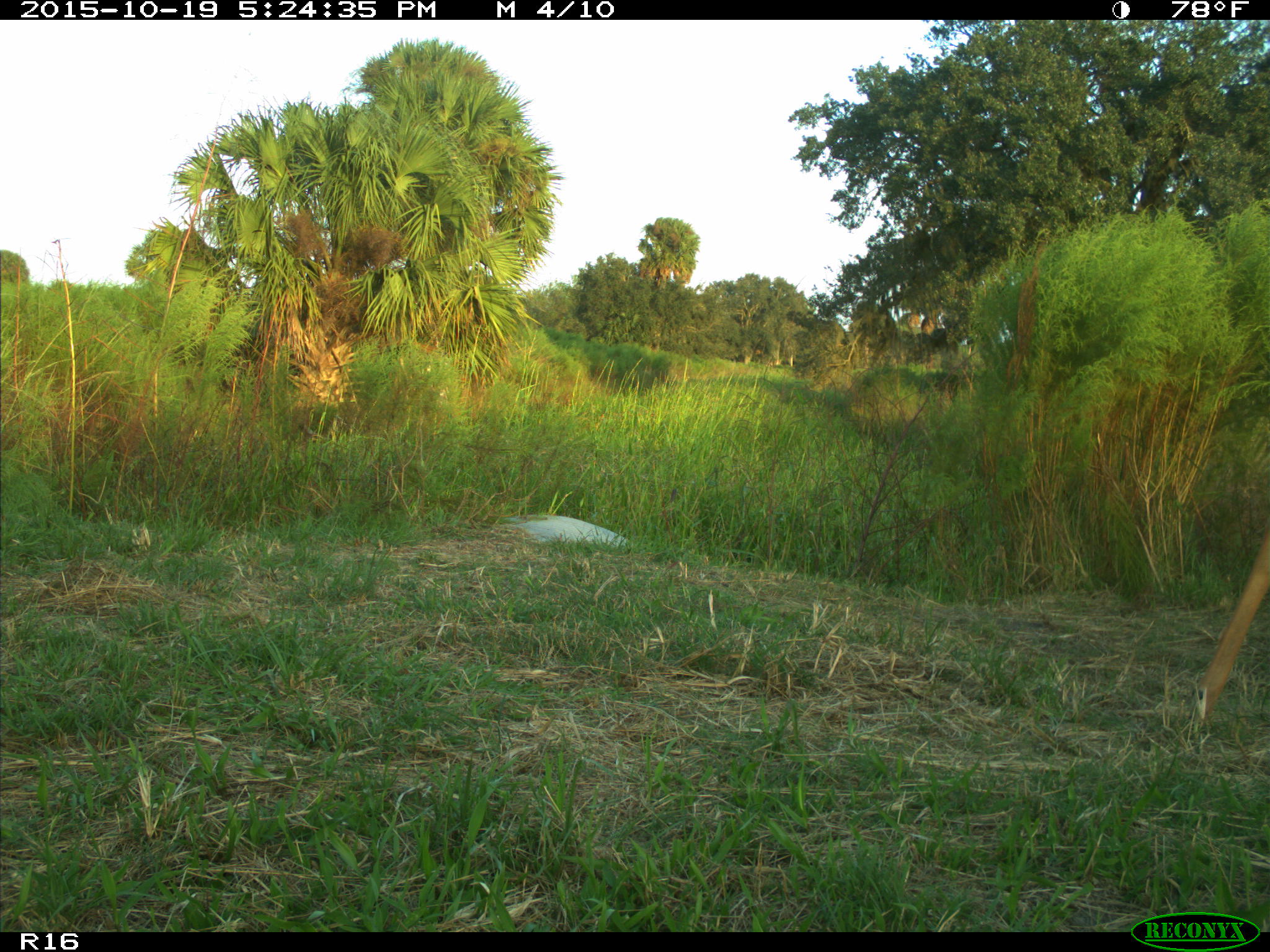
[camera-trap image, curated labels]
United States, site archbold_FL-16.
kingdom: Animalia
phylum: Chordata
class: Mammalia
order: Artiodactyla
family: Cervidae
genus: Odocoileus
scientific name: Odocoileus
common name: deer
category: unidentified deer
Unidentified deer (deer) (Odocoileus).